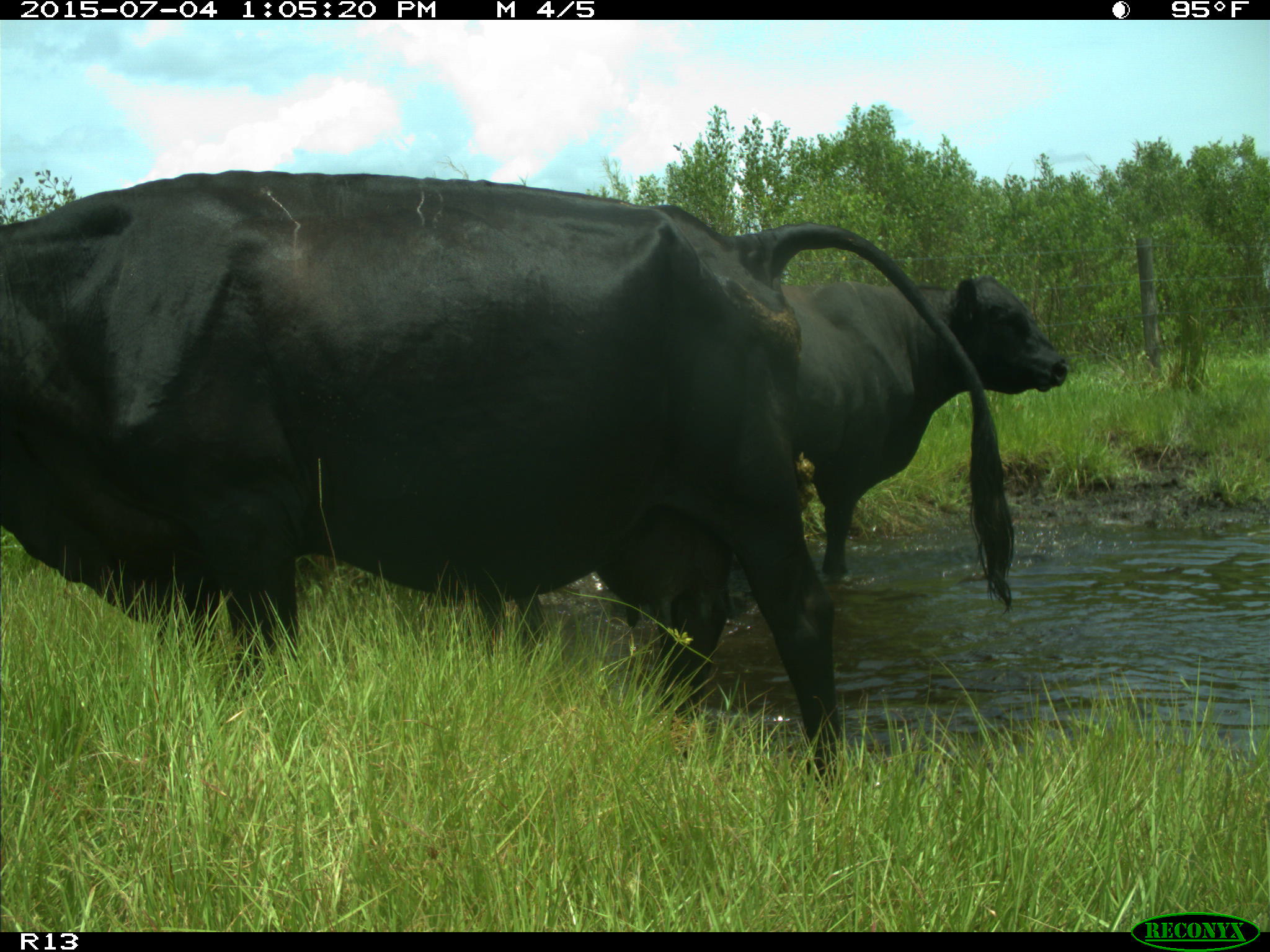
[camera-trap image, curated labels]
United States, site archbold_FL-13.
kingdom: Animalia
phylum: Chordata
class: Mammalia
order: Artiodactyla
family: Bovidae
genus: Bos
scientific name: Bos taurus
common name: domestic cow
Bos taurus (domestic cow).